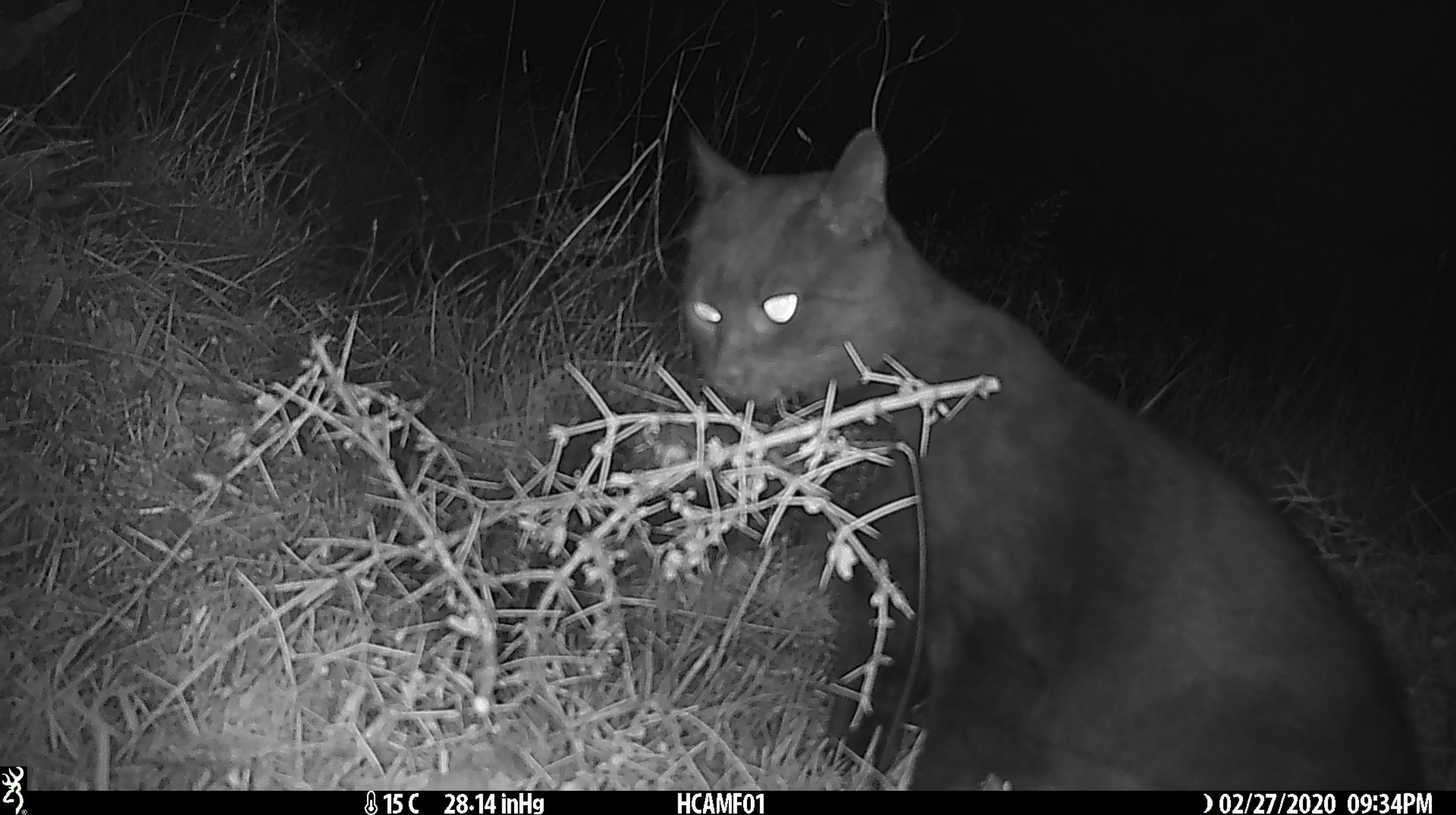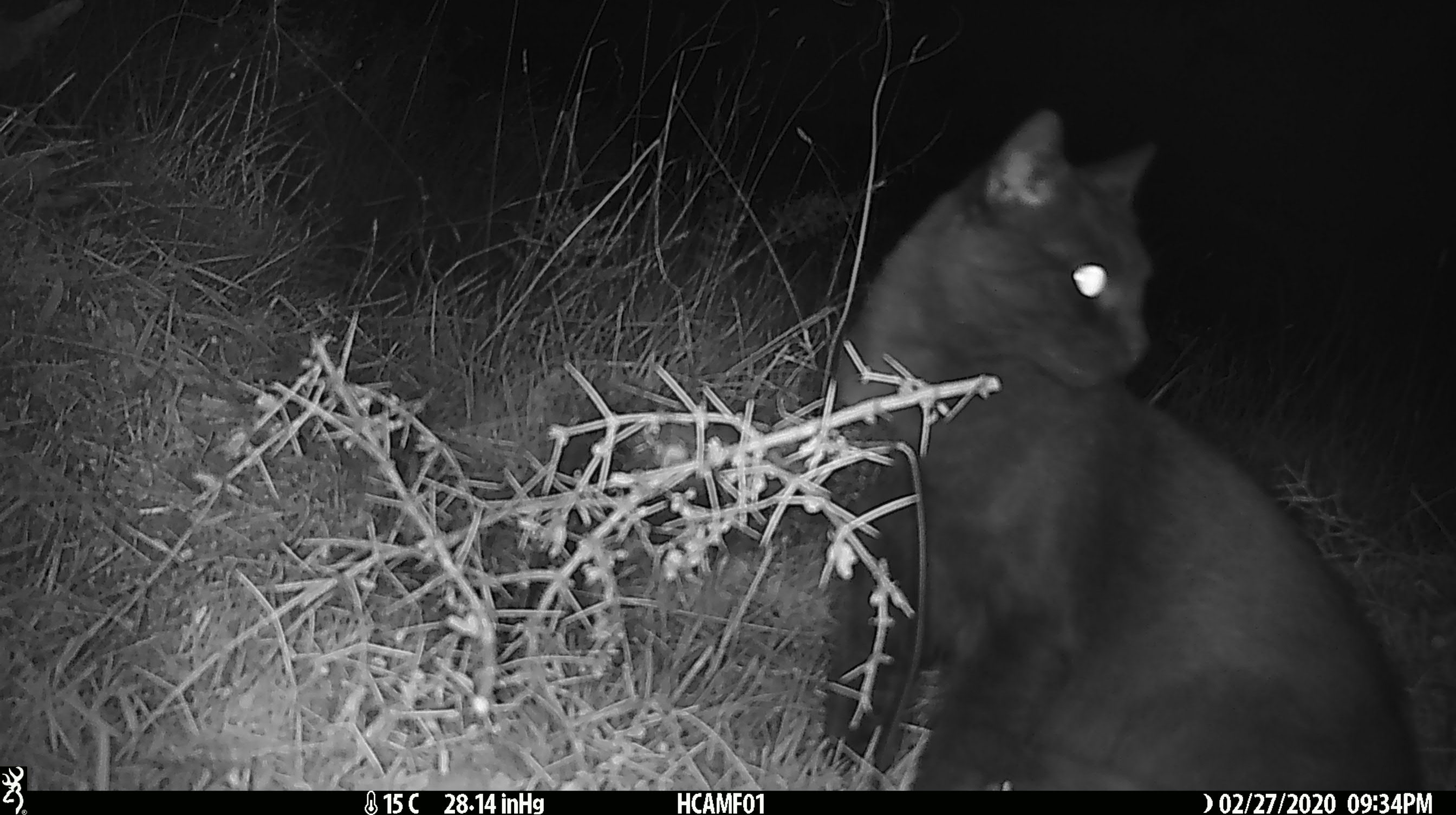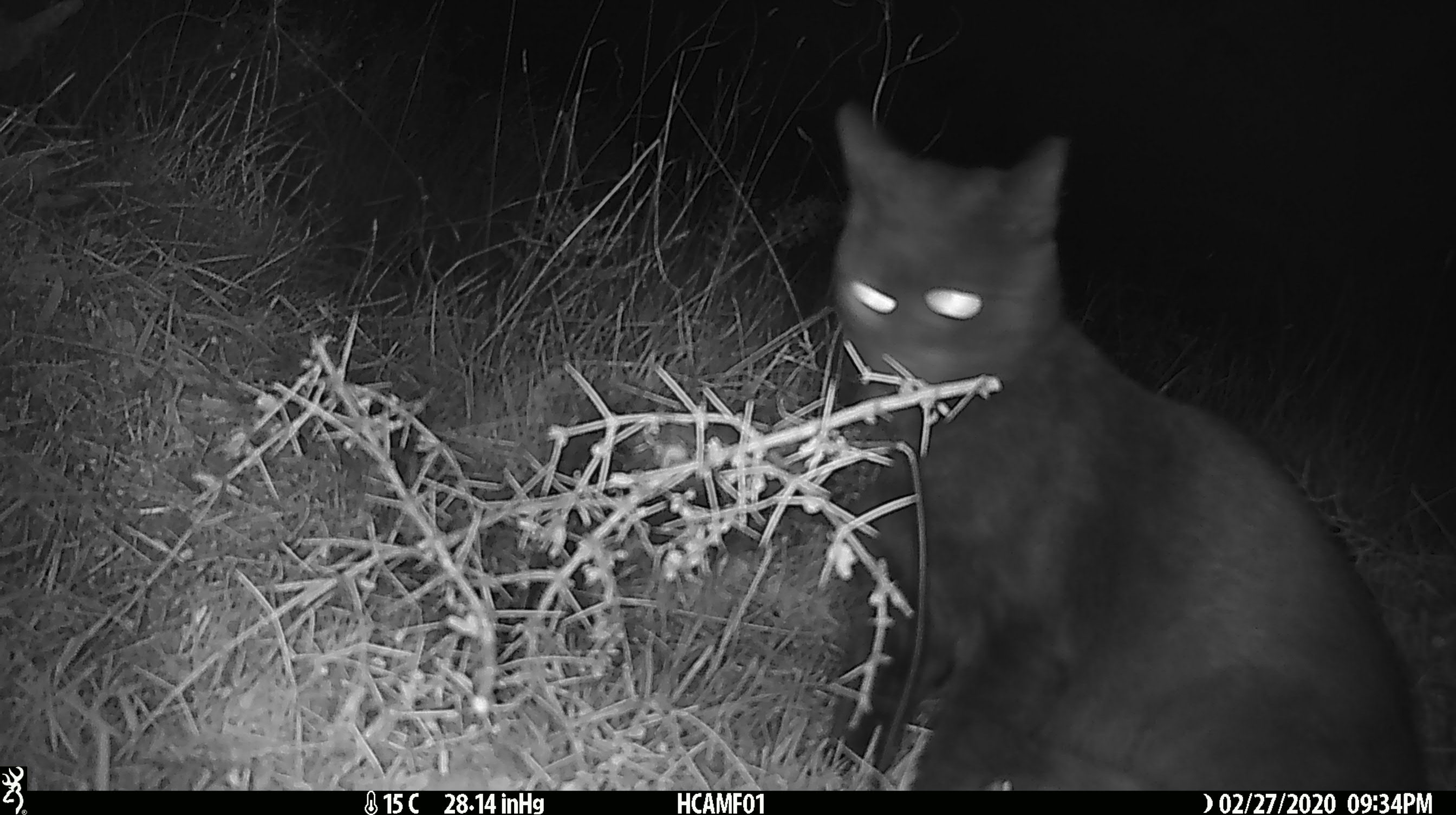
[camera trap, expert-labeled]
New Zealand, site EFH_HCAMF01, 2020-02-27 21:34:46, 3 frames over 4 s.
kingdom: Animalia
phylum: Chordata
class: Mammalia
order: Carnivora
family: Felidae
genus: Felis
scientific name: Felis catus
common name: domestic cat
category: cat